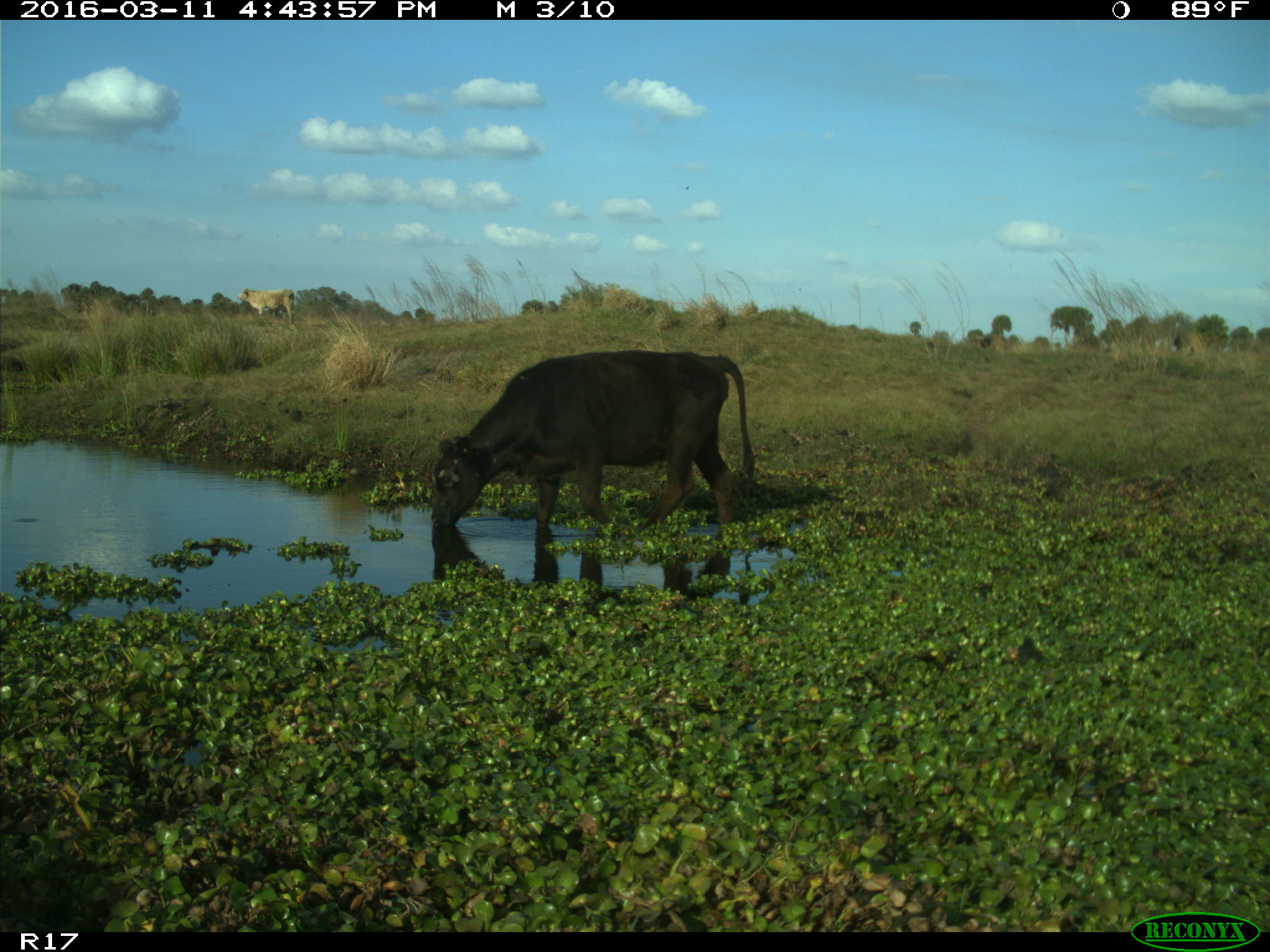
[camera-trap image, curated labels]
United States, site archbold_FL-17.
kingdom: Animalia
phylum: Chordata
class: Mammalia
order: Artiodactyla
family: Bovidae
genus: Bos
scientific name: Bos taurus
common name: domestic cow